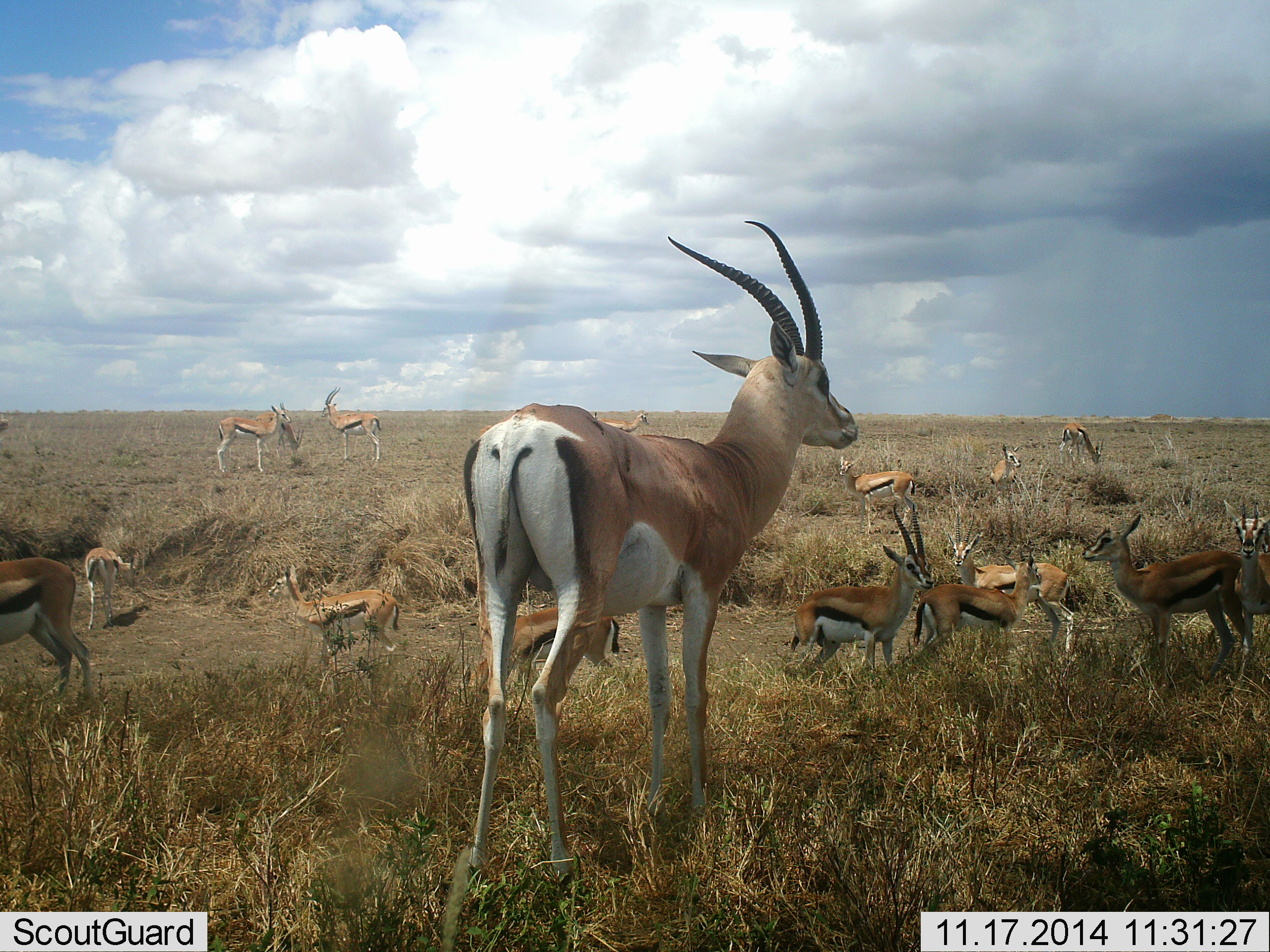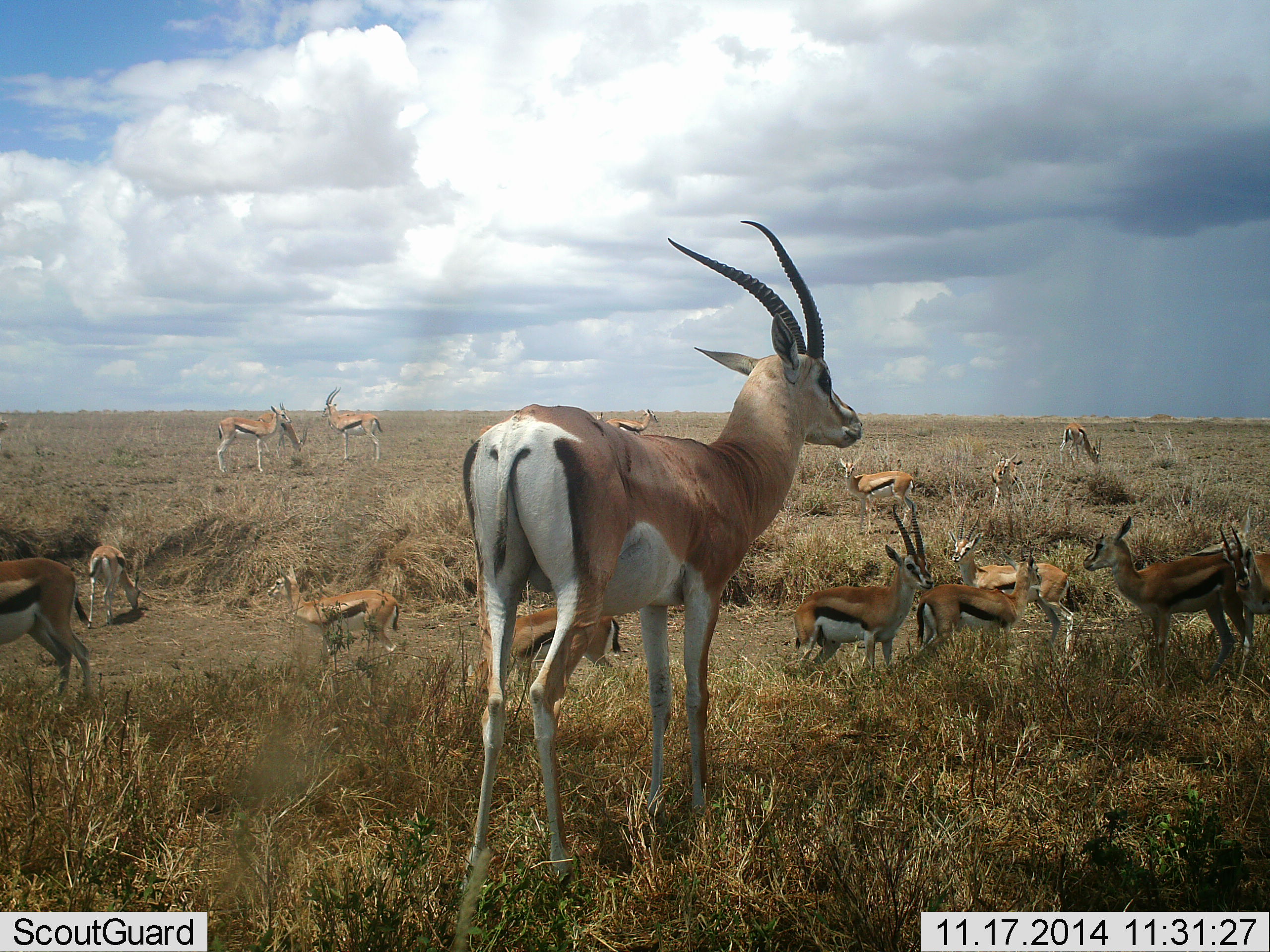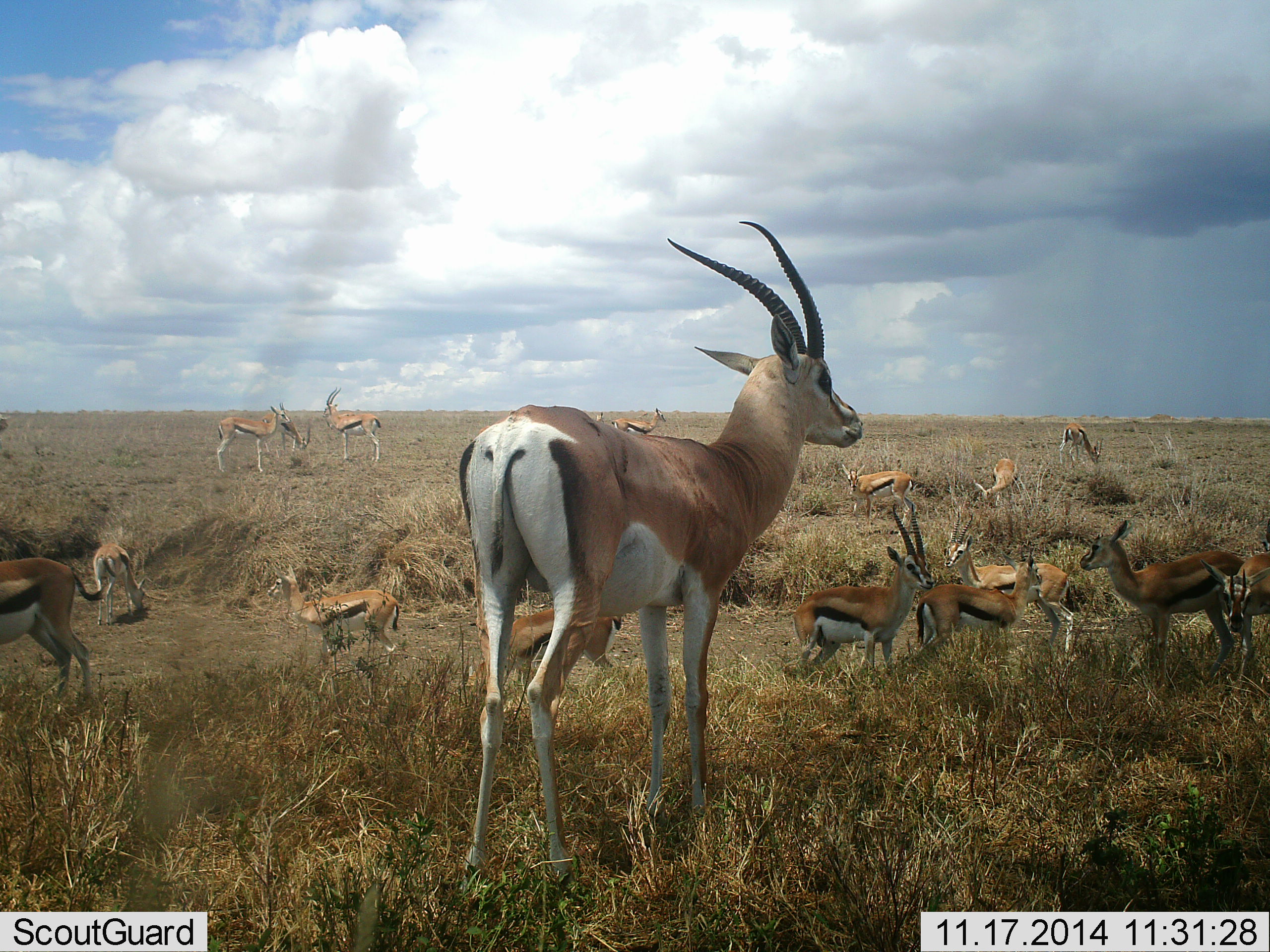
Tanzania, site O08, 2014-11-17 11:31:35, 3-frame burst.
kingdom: Animalia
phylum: Chordata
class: Mammalia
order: Artiodactyla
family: Bovidae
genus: Eudorcas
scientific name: Eudorcas thomsonii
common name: thomson's gazelle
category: gazellethomsons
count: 11-50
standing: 83%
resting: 6%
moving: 11%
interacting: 17%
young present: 17%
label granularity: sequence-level